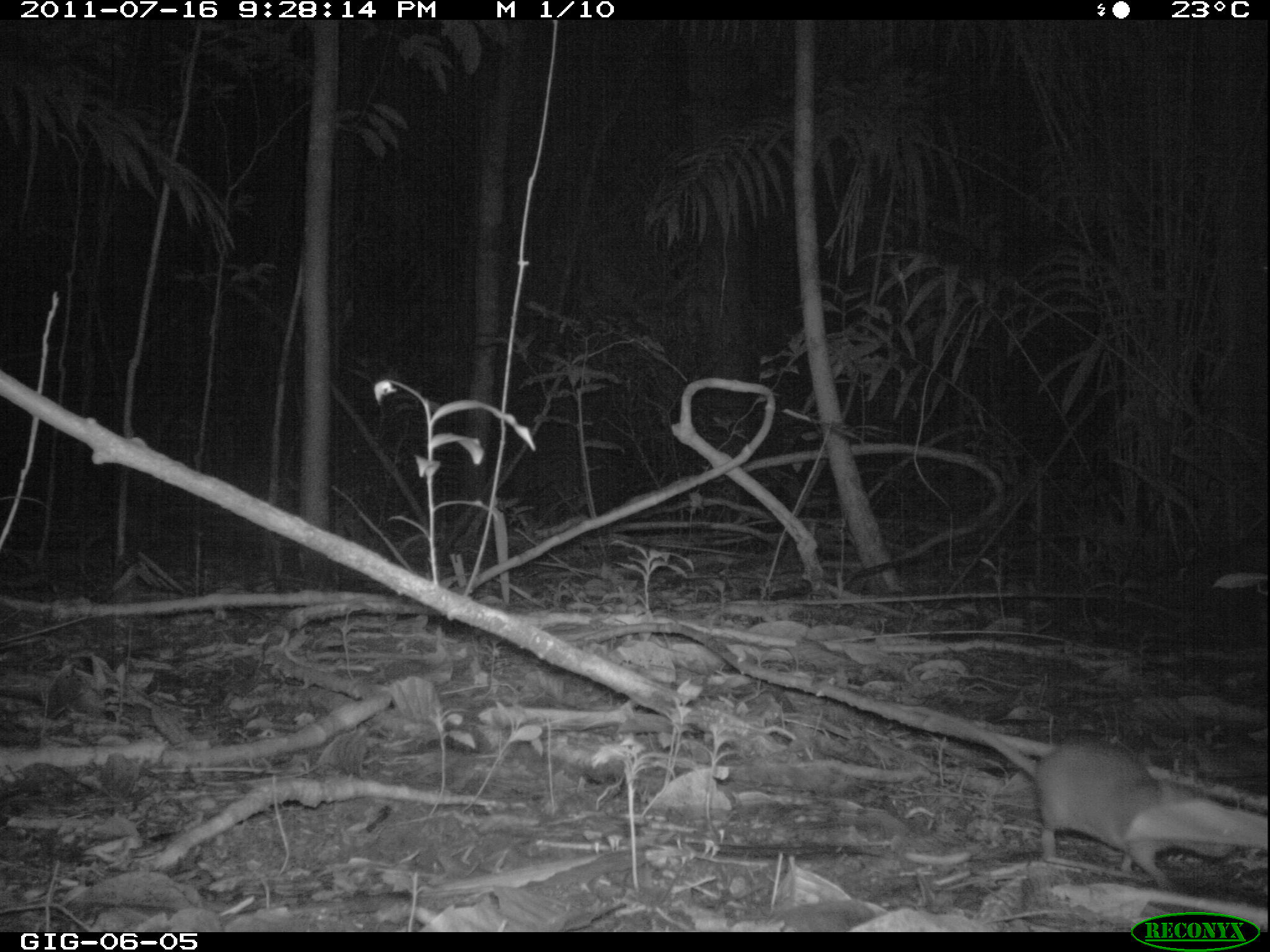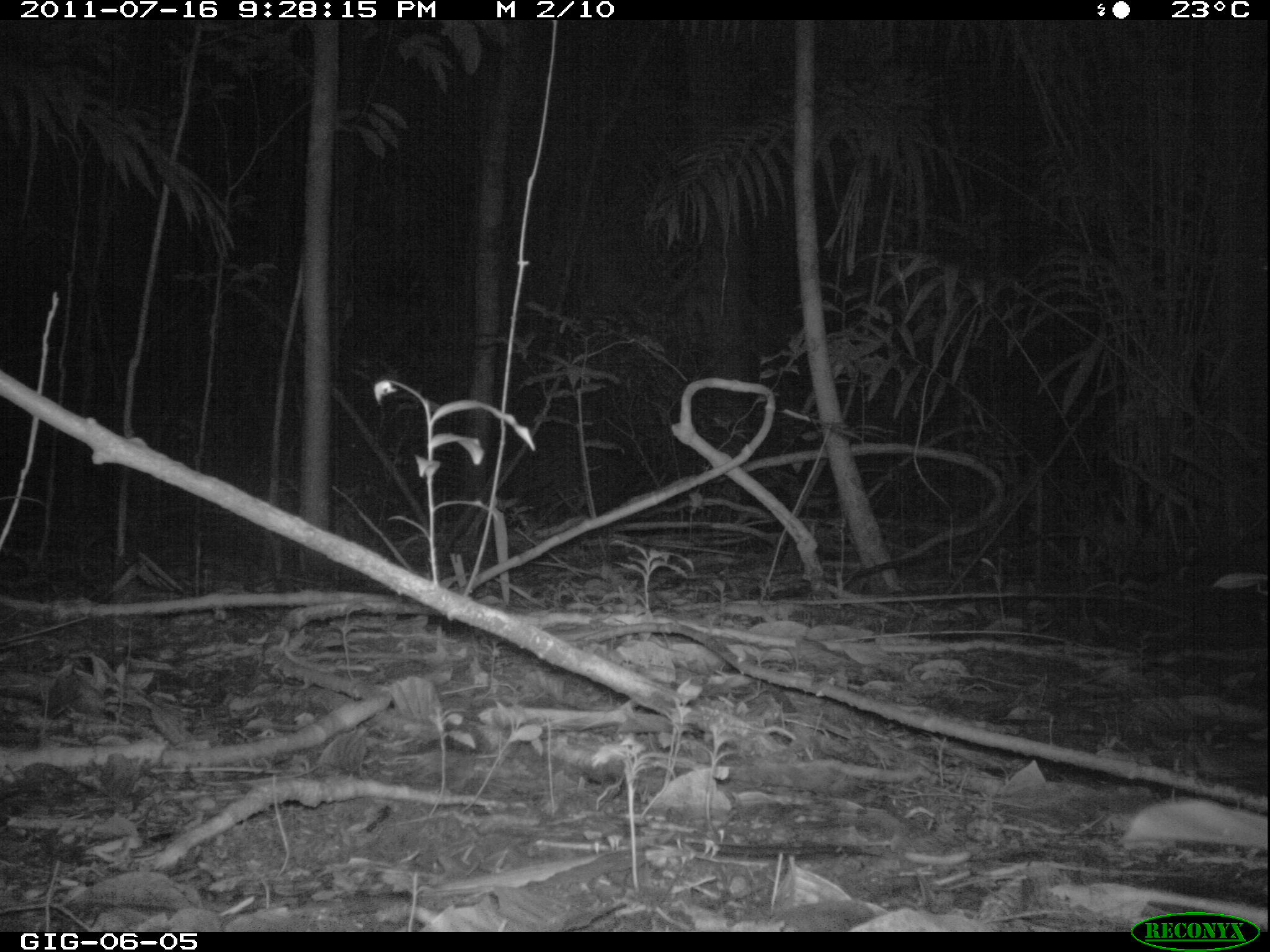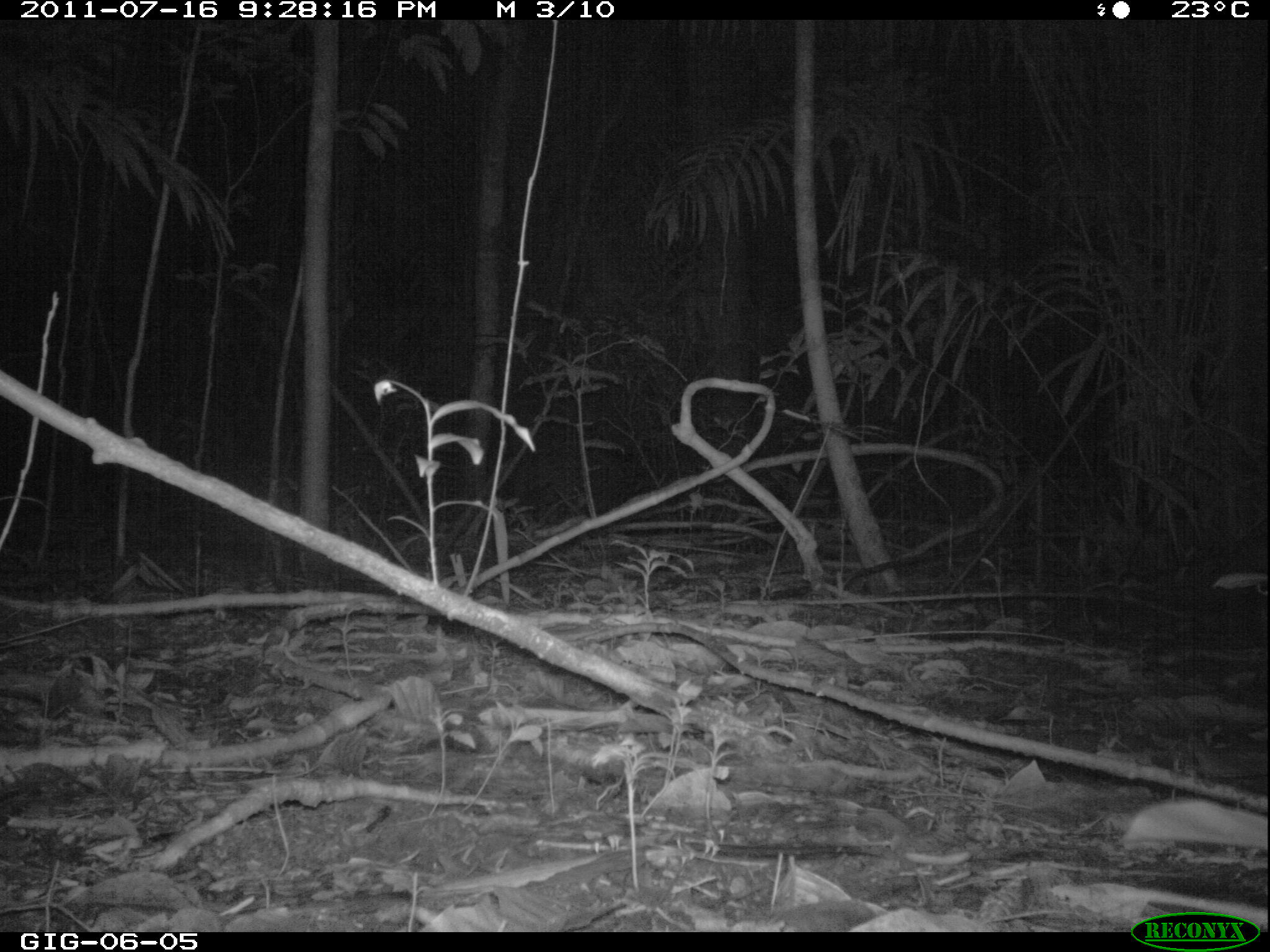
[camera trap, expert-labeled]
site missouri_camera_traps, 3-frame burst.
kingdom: Animalia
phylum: Chordata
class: Mammalia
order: Rodentia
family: Muridae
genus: Rattus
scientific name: Rattus praetor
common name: spiny rat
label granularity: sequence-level